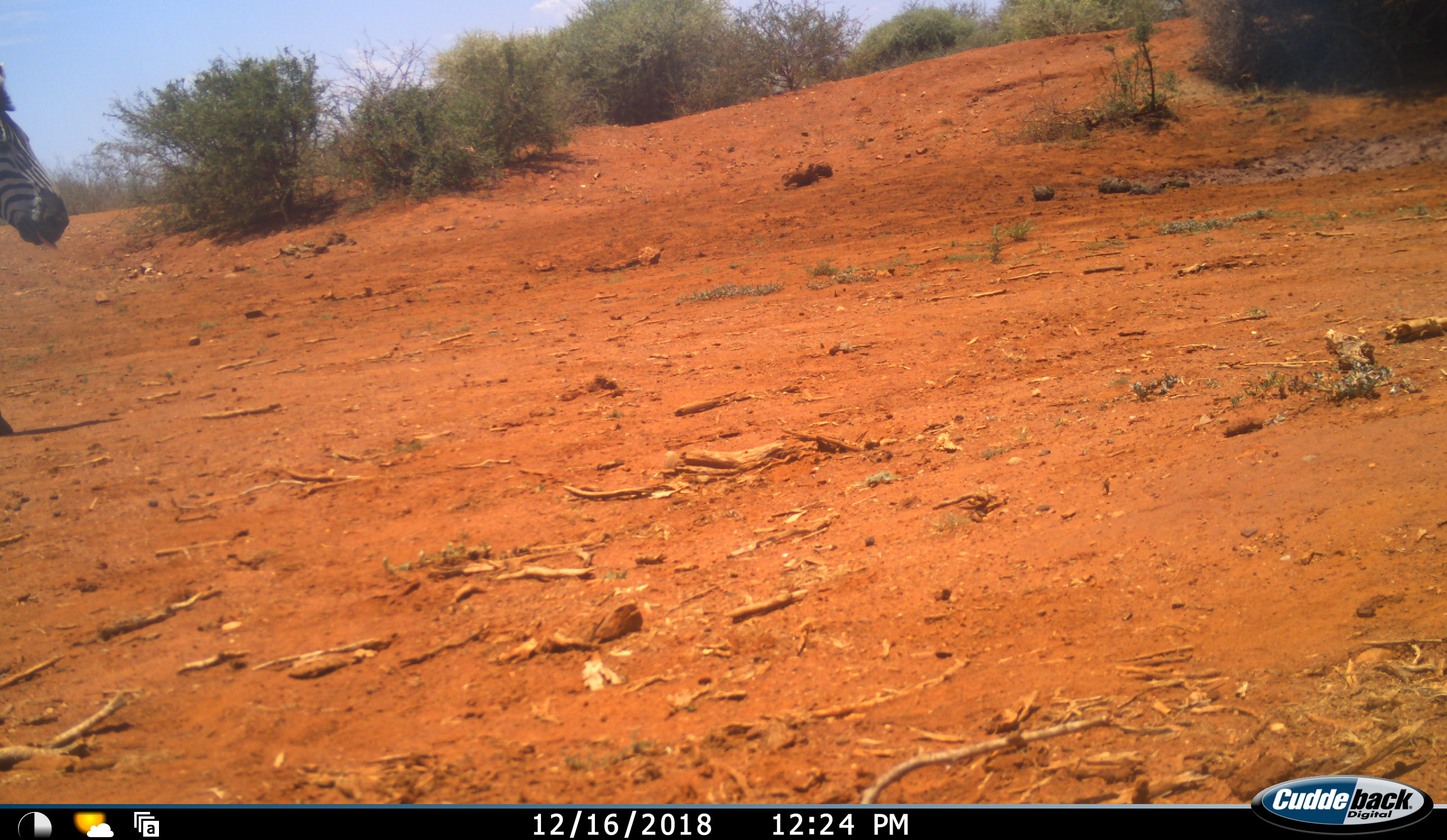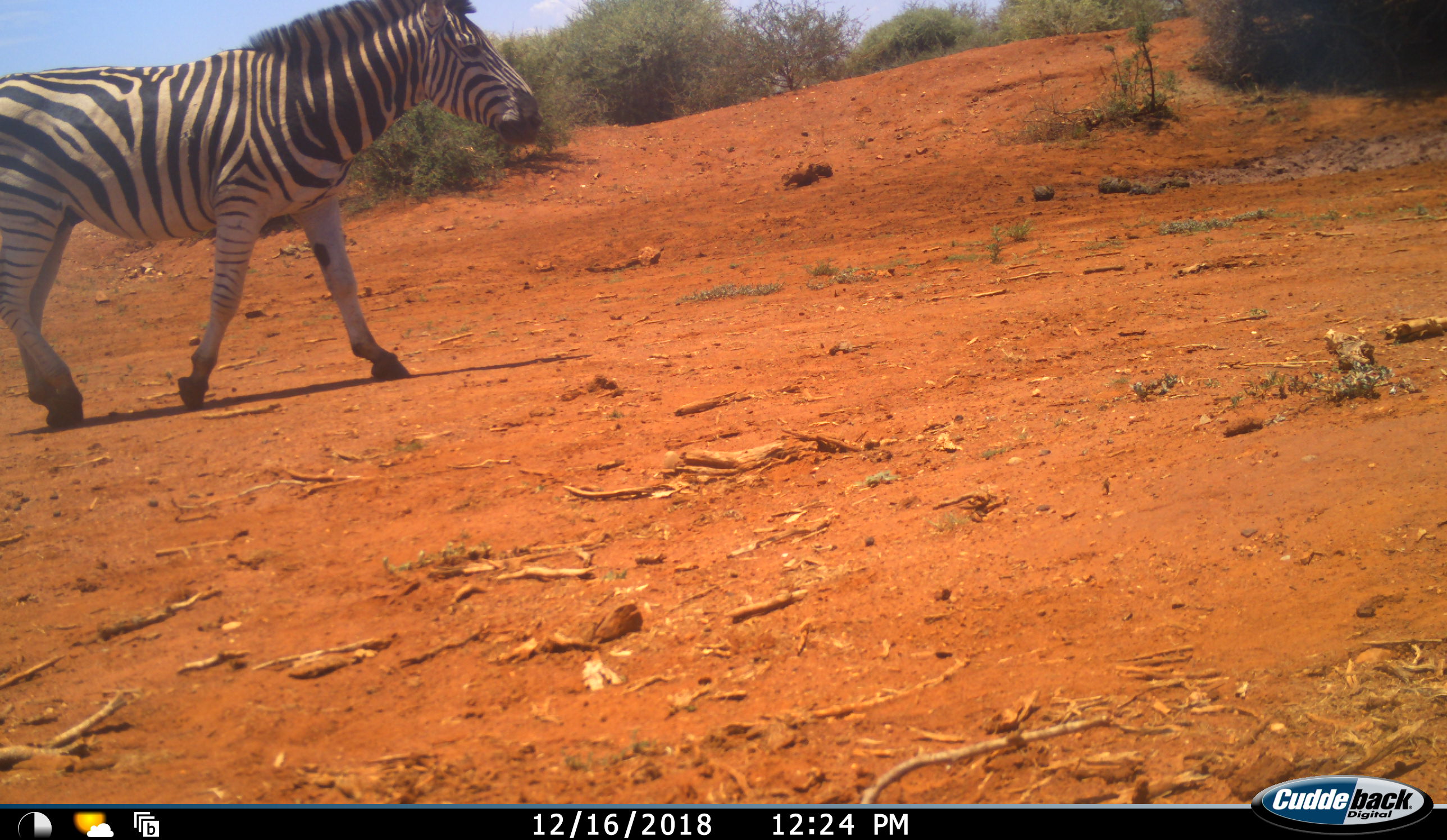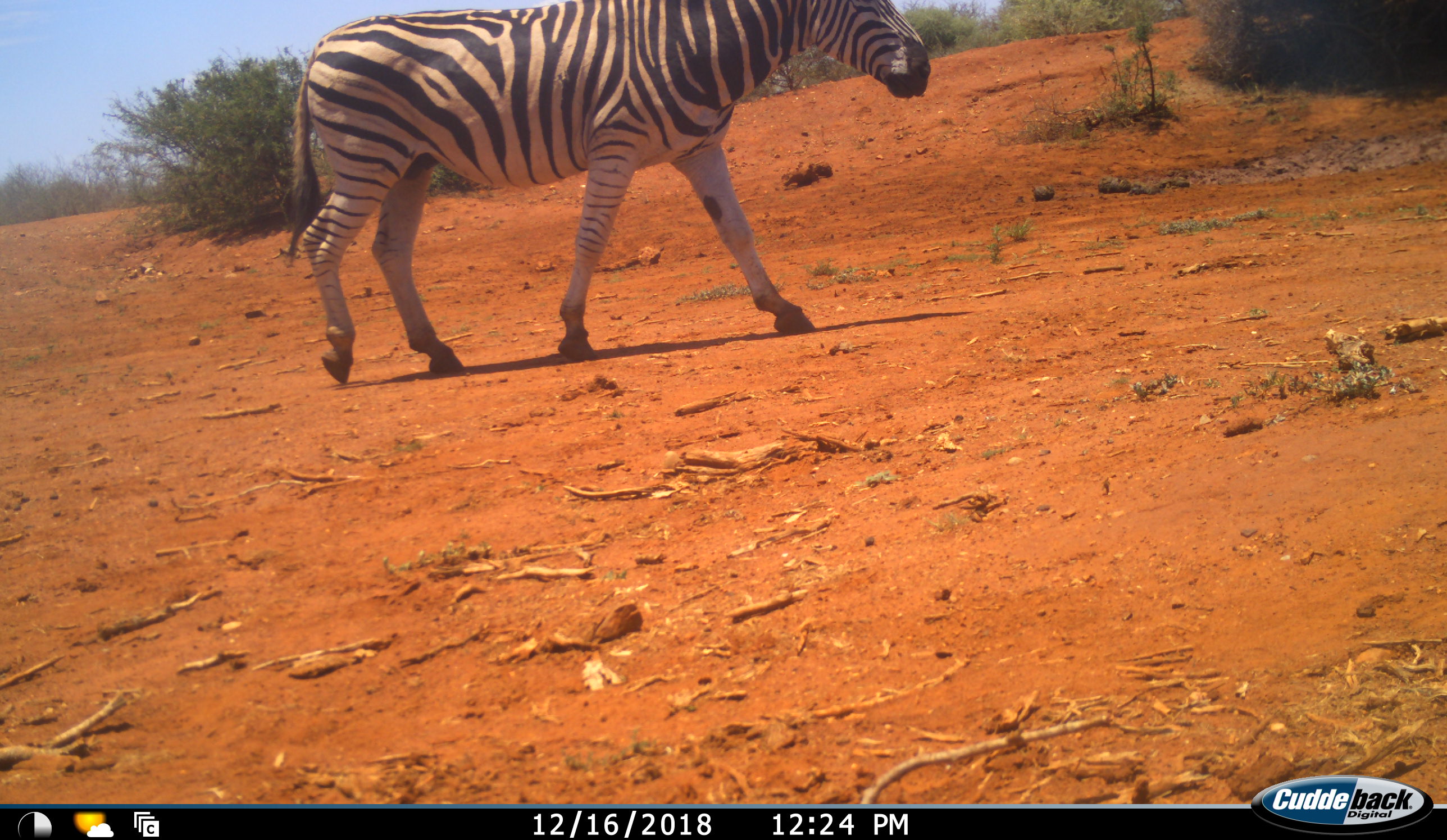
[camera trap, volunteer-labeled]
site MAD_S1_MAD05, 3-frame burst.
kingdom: Animalia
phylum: Chordata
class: Mammalia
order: Perissodactyla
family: Equidae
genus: Equus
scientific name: Equus quagga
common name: plains zebra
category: zebraplains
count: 1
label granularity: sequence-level